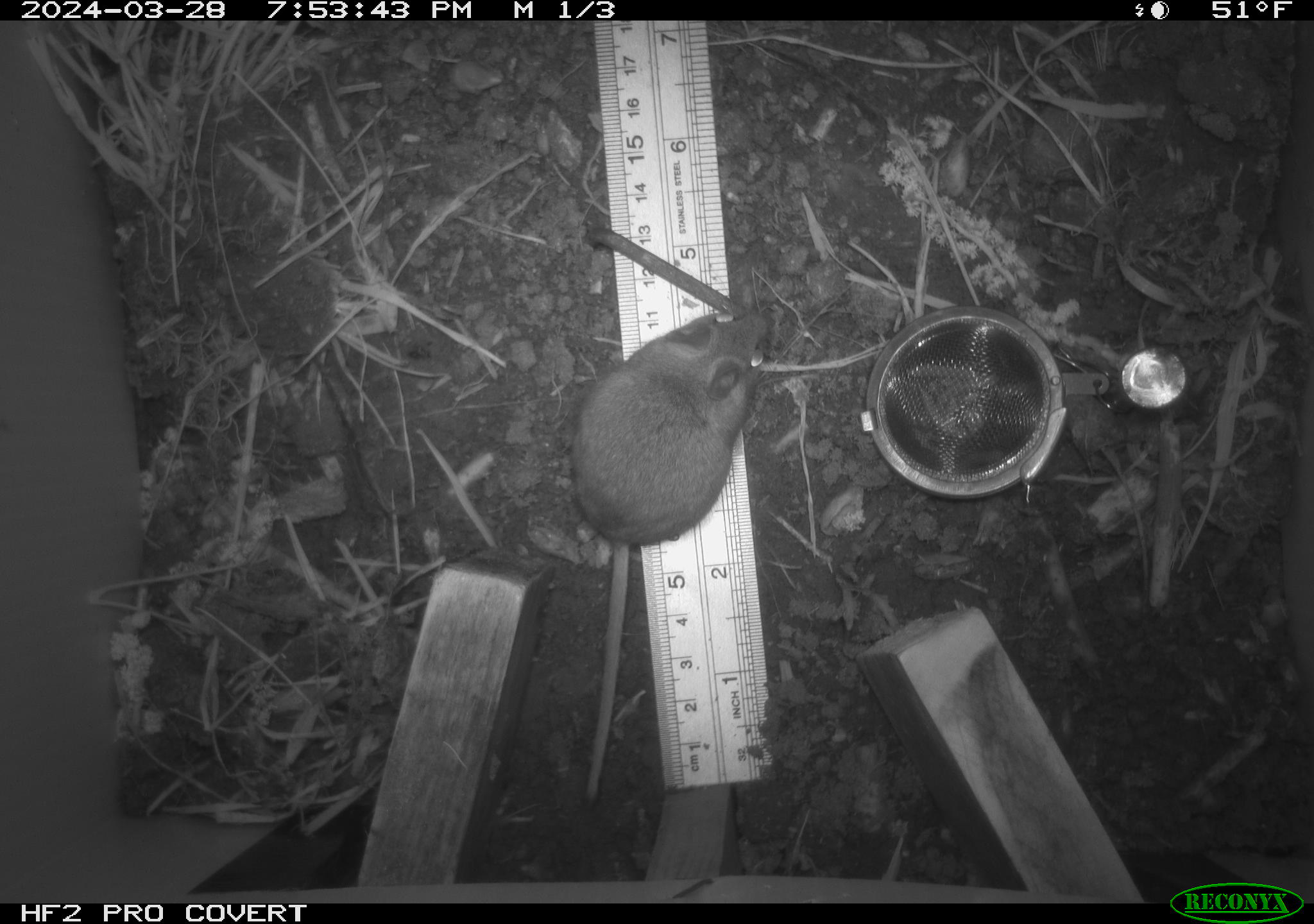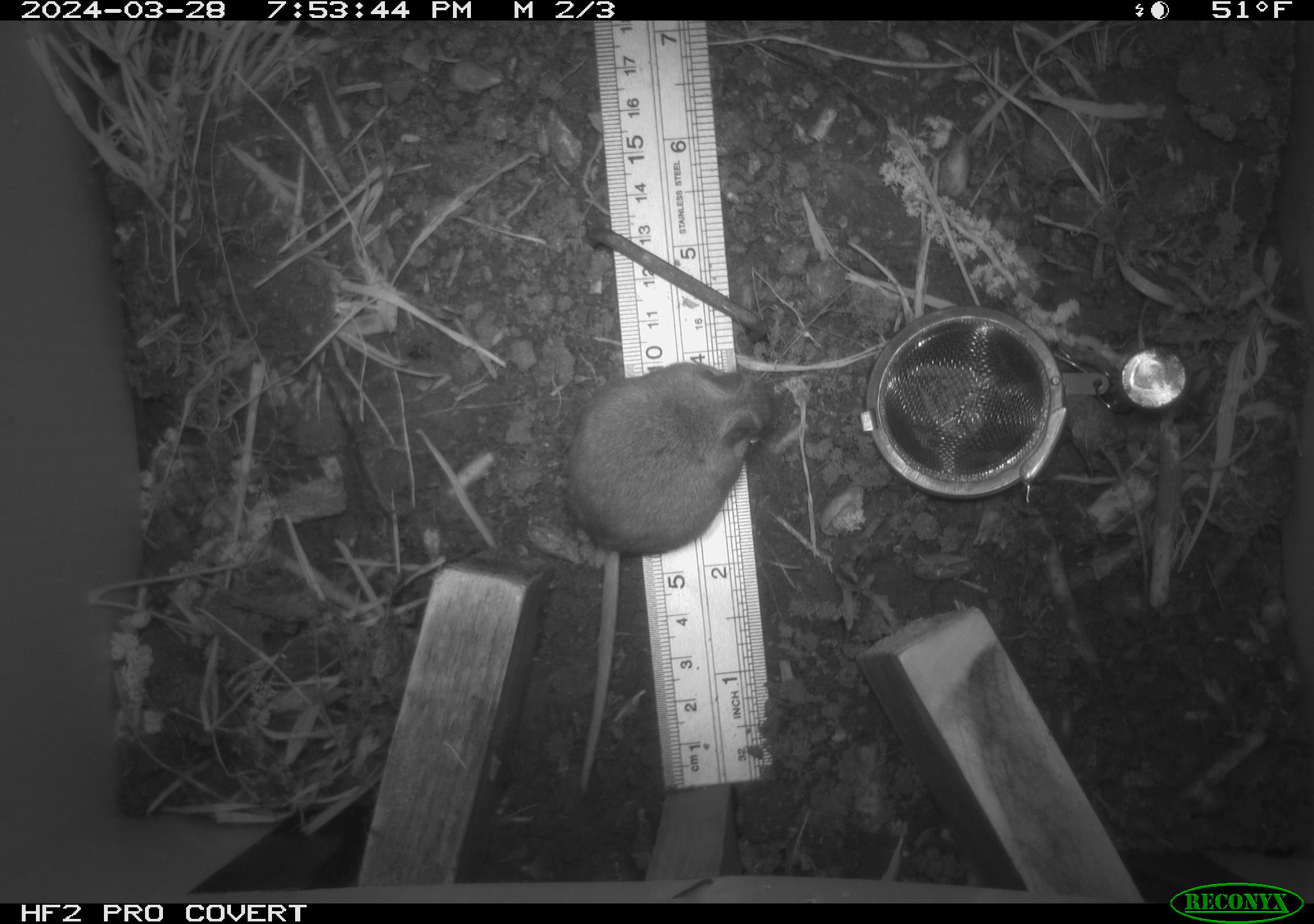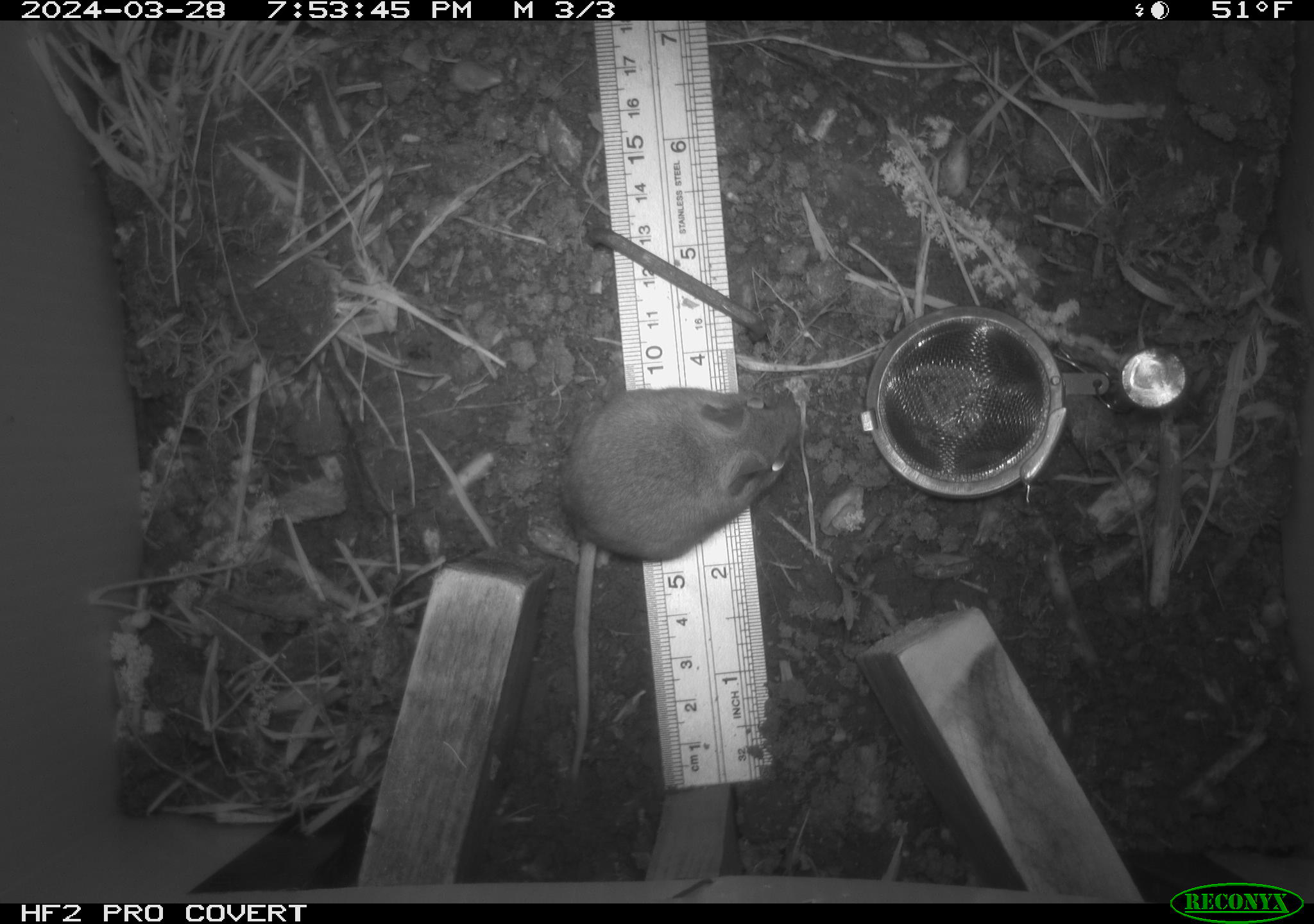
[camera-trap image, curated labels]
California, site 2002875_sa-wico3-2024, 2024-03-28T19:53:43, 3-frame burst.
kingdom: Animalia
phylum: Chordata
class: Mammalia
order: Rodentia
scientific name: Rodentia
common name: mouse species